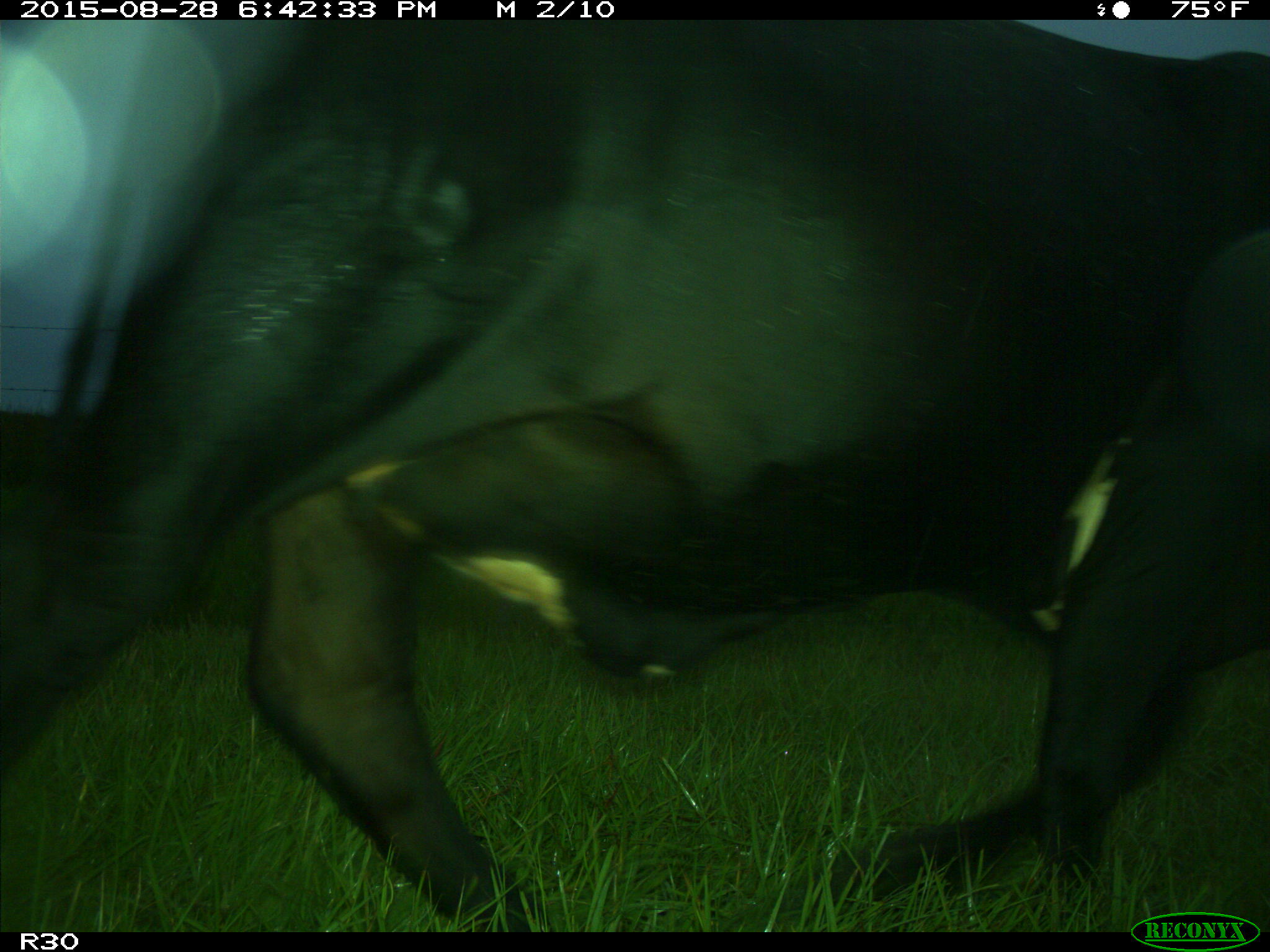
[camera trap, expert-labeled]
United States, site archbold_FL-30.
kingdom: Animalia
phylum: Chordata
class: Mammalia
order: Artiodactyla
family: Bovidae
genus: Bos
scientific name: Bos taurus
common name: domestic cow